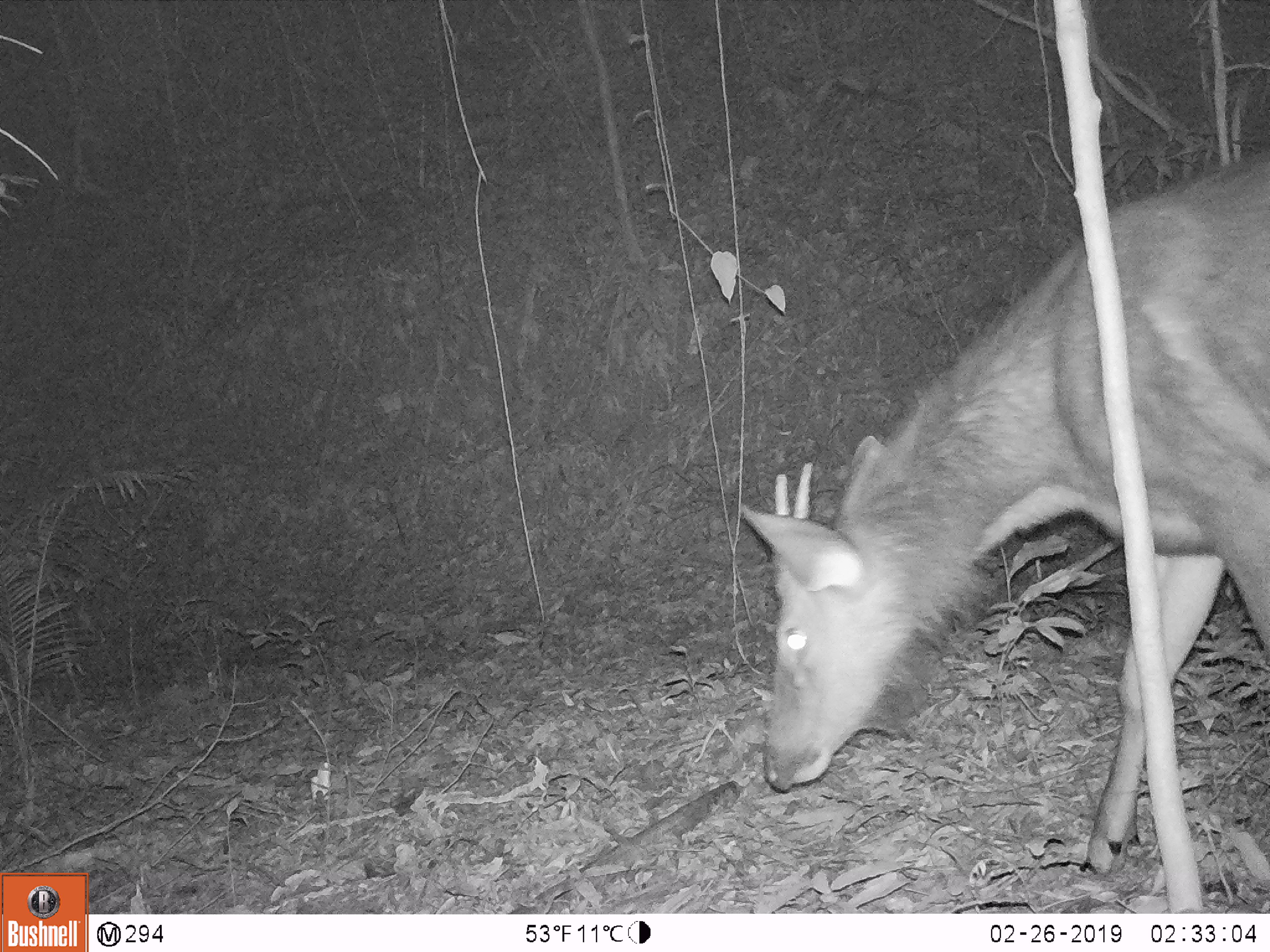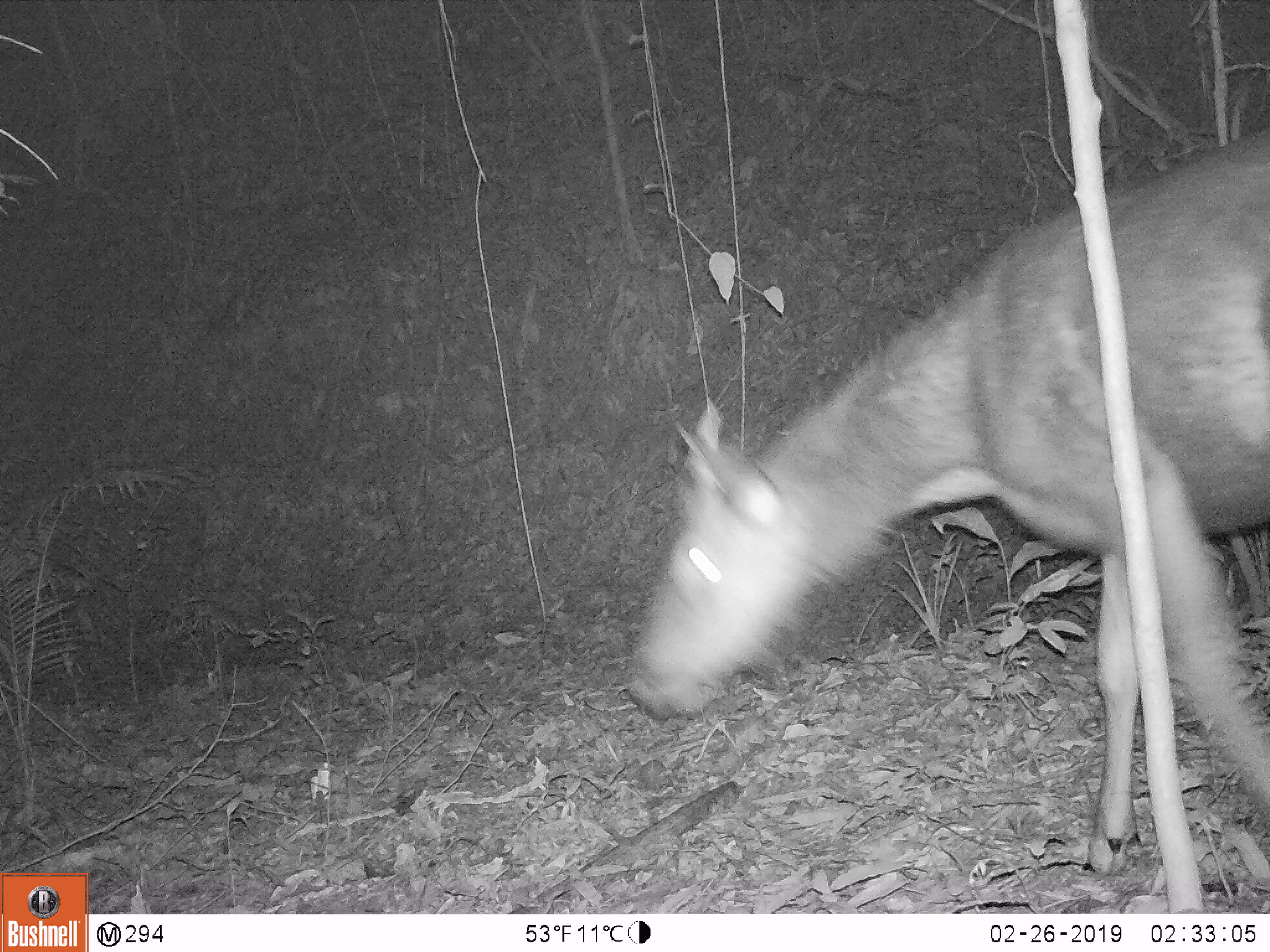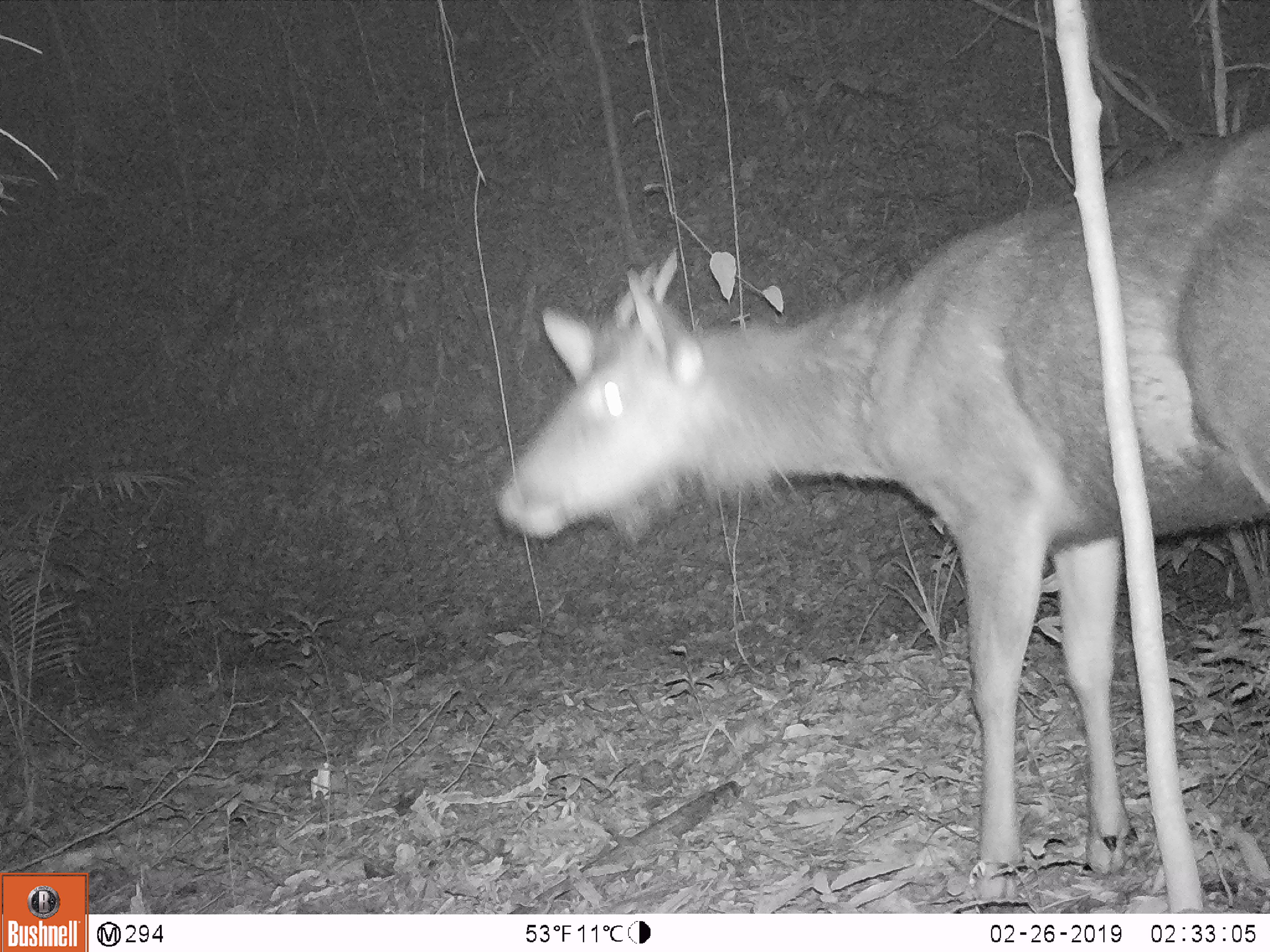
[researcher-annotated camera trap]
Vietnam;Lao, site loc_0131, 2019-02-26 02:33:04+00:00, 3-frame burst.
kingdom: Animalia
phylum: Chordata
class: Mammalia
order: Artiodactyla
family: Cervidae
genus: Rusa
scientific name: Rusa unicolor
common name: sambar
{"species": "sambar (Rusa unicolor)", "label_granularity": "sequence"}